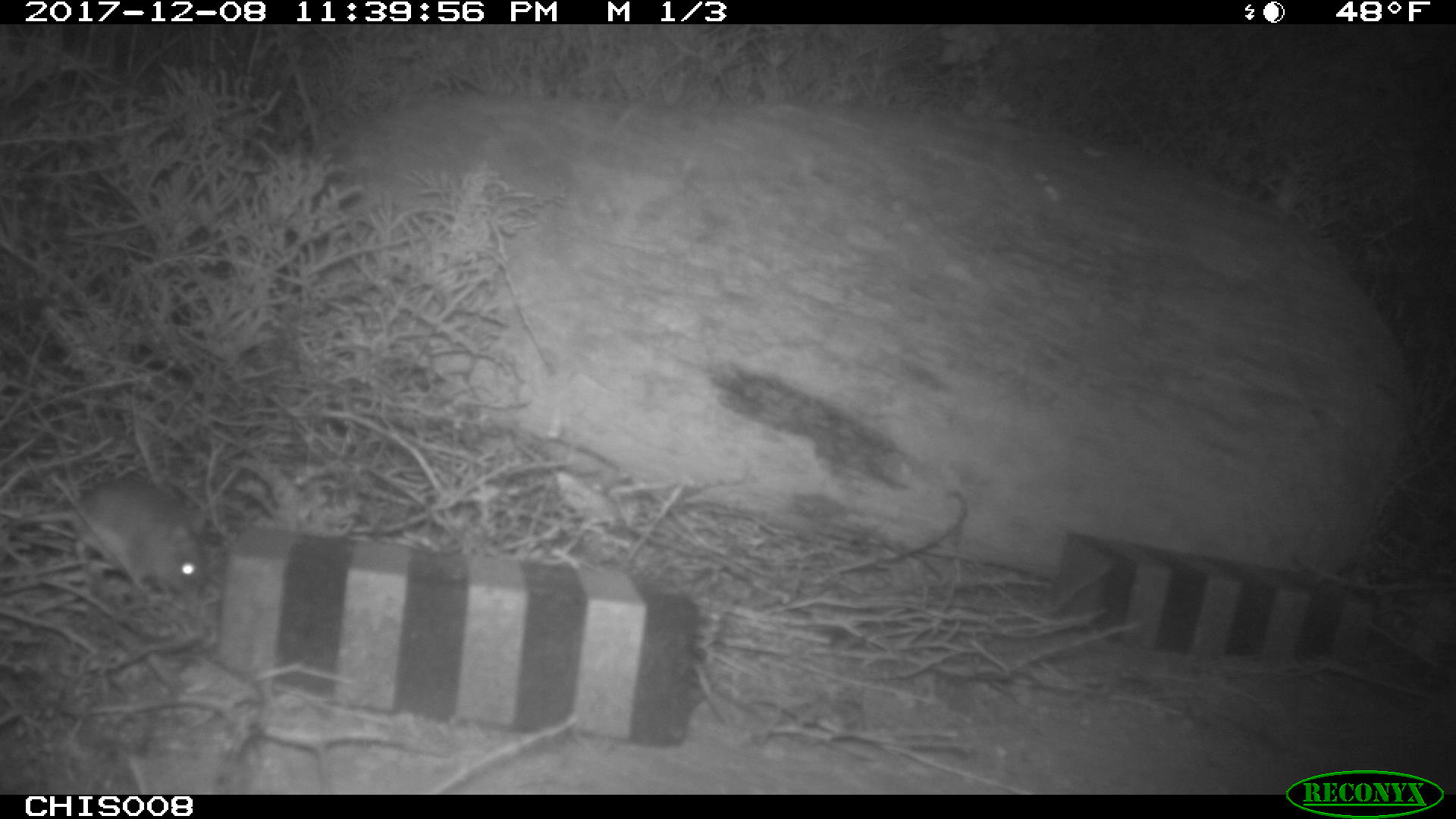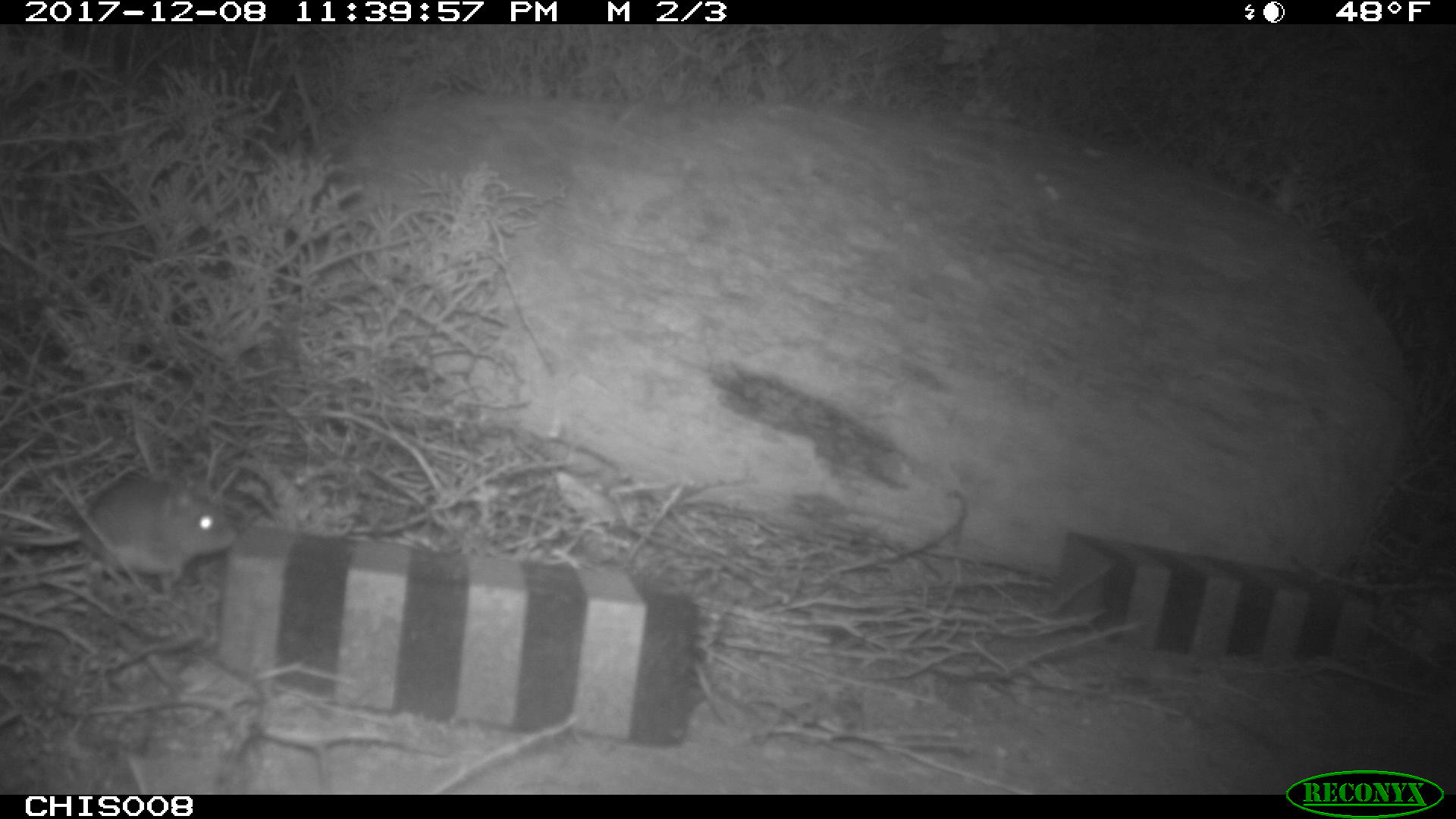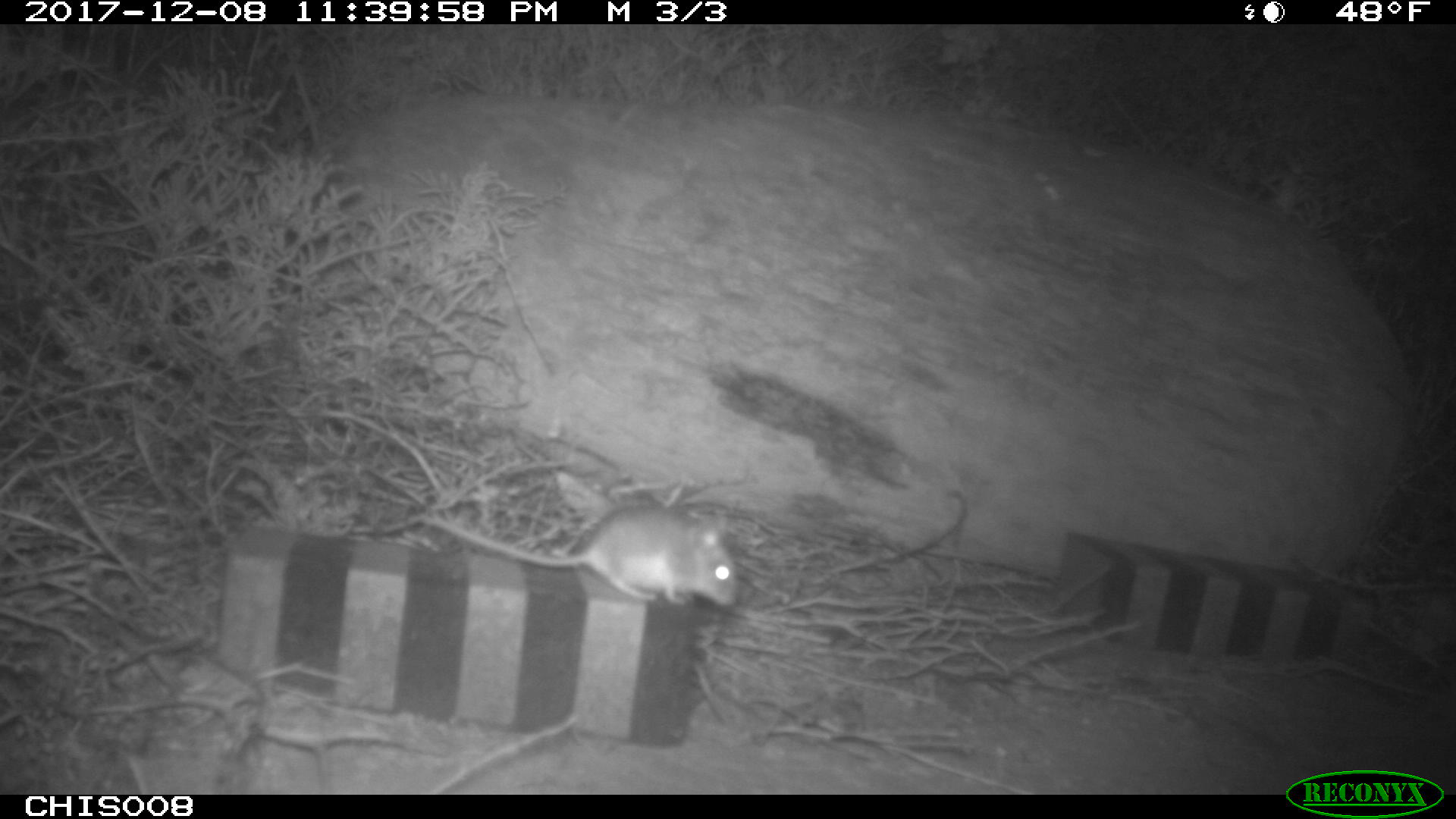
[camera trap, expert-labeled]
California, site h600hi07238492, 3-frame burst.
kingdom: Animalia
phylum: Chordata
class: Mammalia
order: Rodentia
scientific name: Rodentia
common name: rodent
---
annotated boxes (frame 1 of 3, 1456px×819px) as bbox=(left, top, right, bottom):
rodent: bbox=(0, 474, 206, 604)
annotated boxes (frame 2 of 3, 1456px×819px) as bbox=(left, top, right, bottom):
rodent: bbox=(0, 480, 235, 588)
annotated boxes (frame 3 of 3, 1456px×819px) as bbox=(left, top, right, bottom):
rodent: bbox=(418, 505, 738, 605)